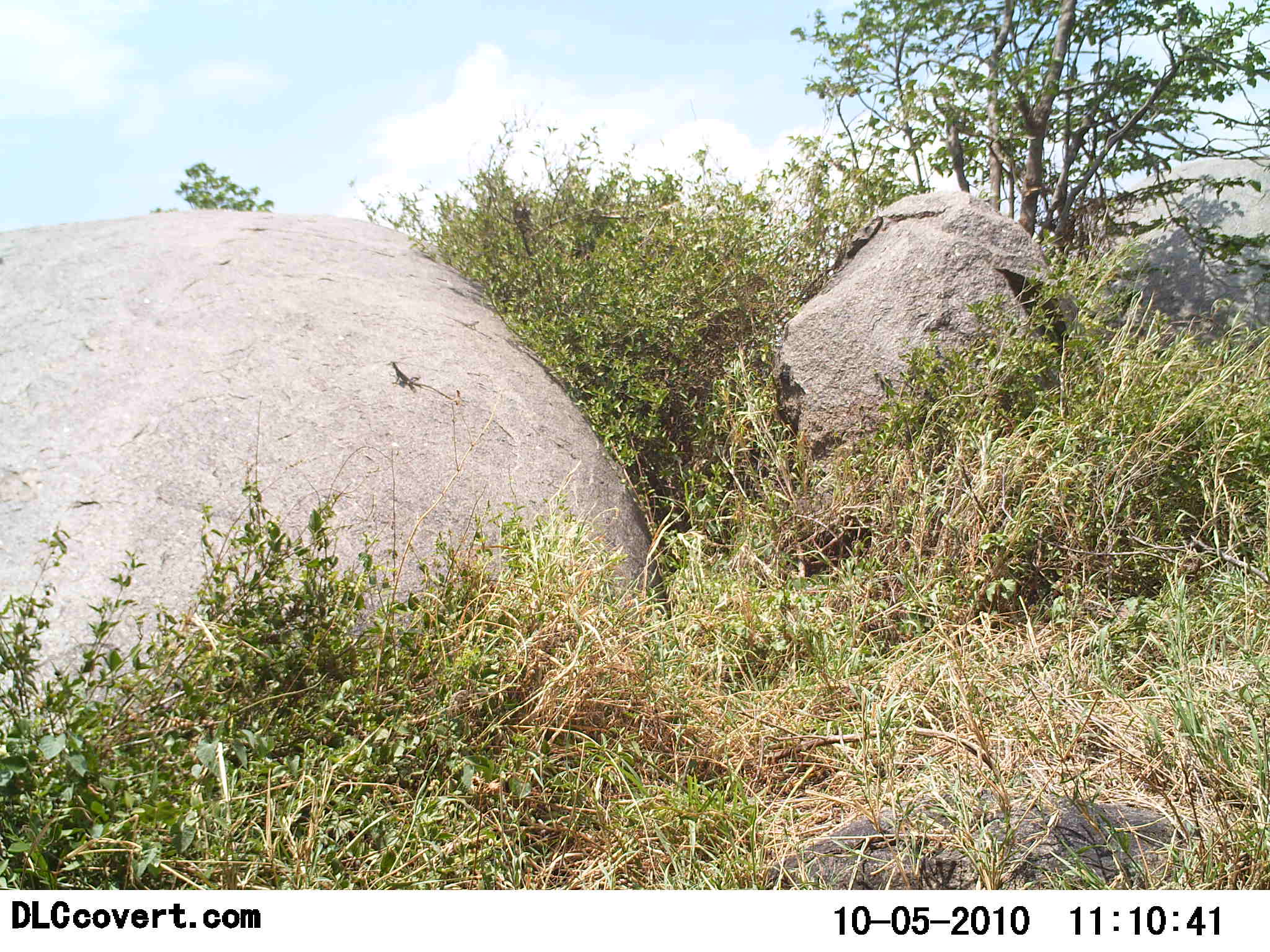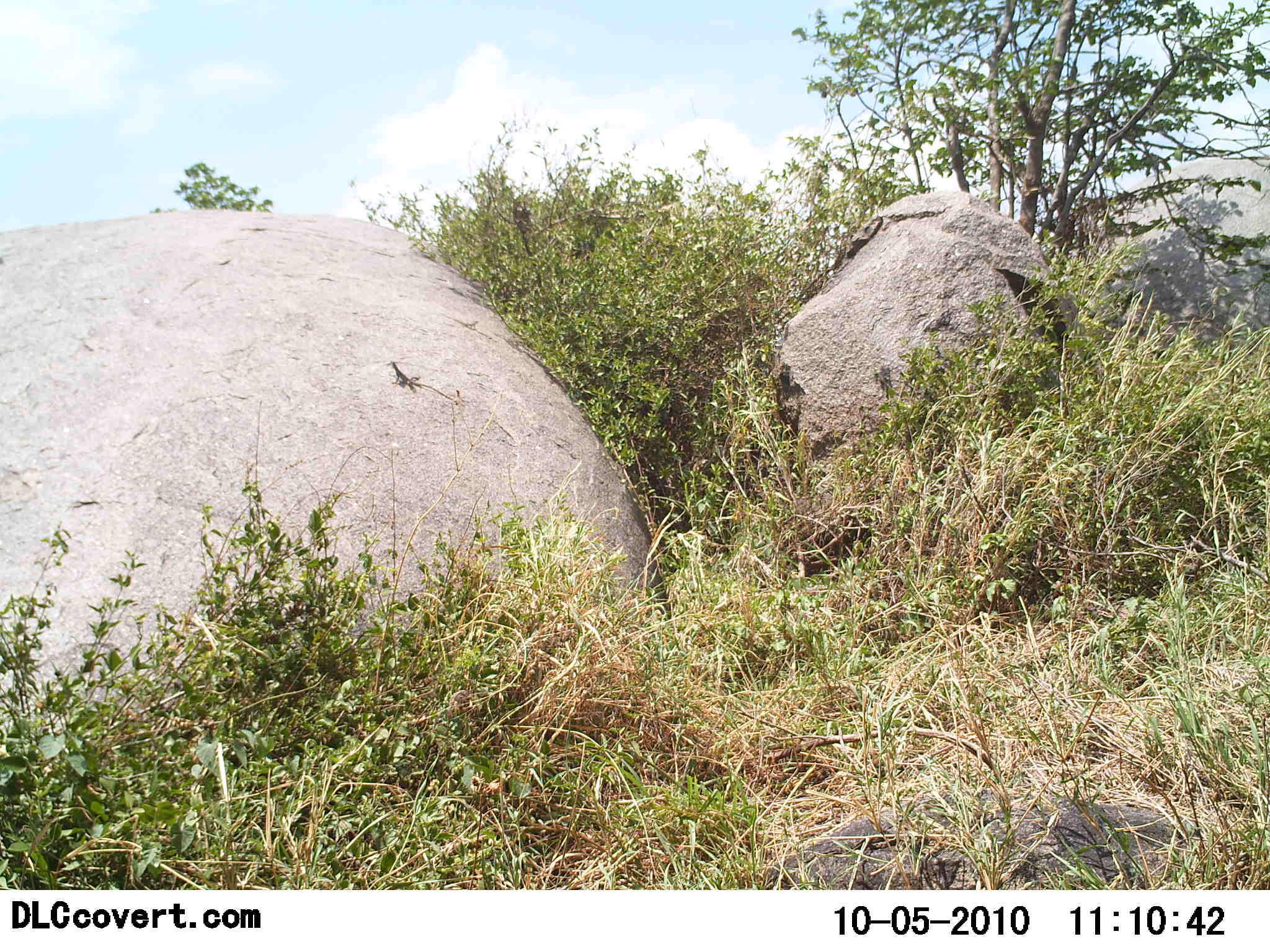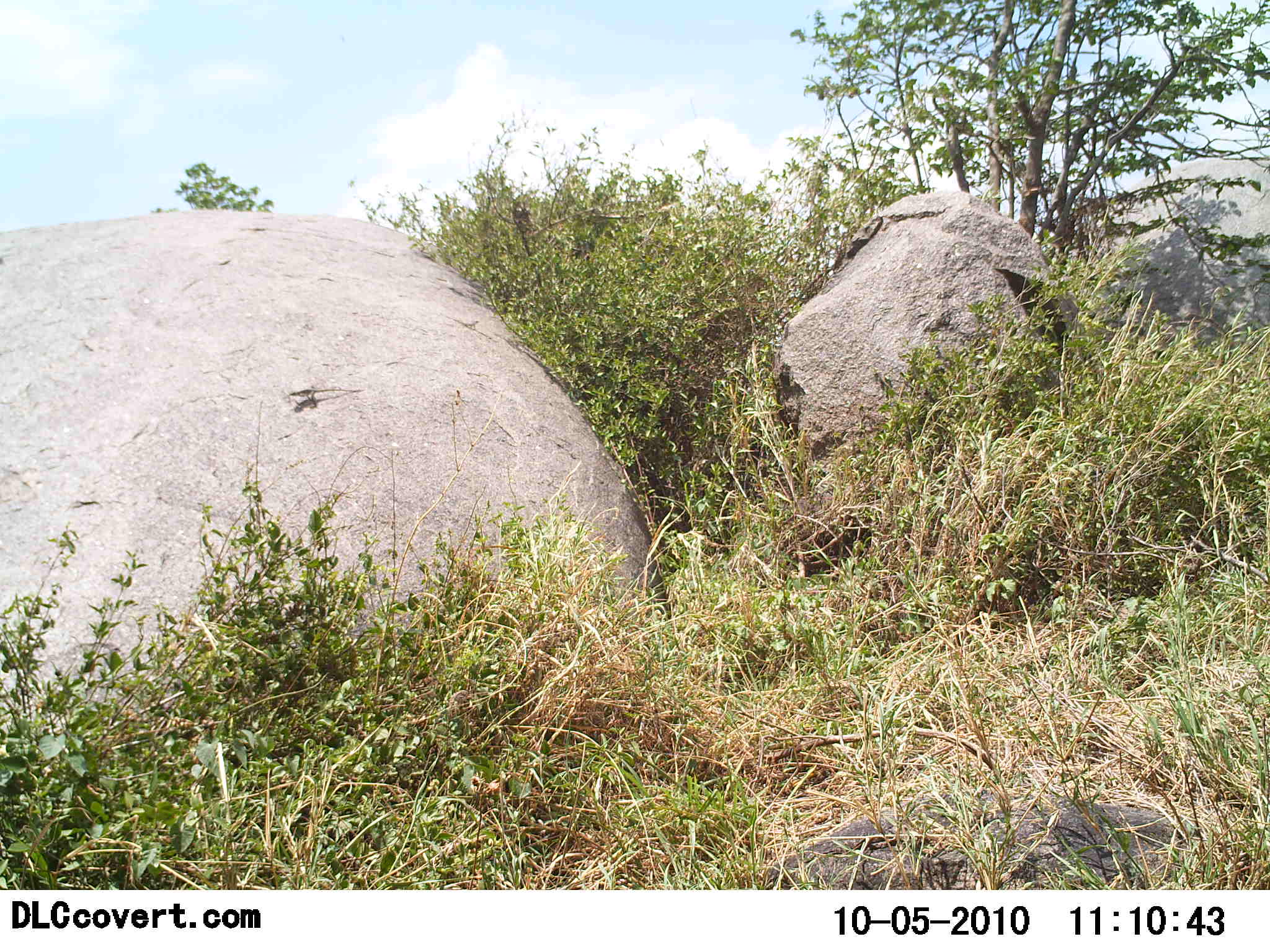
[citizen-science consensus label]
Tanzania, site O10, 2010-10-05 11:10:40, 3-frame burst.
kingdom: Animalia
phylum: Chordata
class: Reptilia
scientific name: Reptilia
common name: reptiles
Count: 1.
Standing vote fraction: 0%.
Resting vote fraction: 8%.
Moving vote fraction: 92%.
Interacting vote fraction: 0%.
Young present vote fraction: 0%.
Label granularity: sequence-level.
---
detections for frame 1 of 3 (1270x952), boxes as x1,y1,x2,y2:
animal: 389,360,455,400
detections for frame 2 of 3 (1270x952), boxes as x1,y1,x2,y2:
animal: 389,361,457,402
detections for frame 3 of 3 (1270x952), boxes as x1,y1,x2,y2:
animal: 287,388,365,410